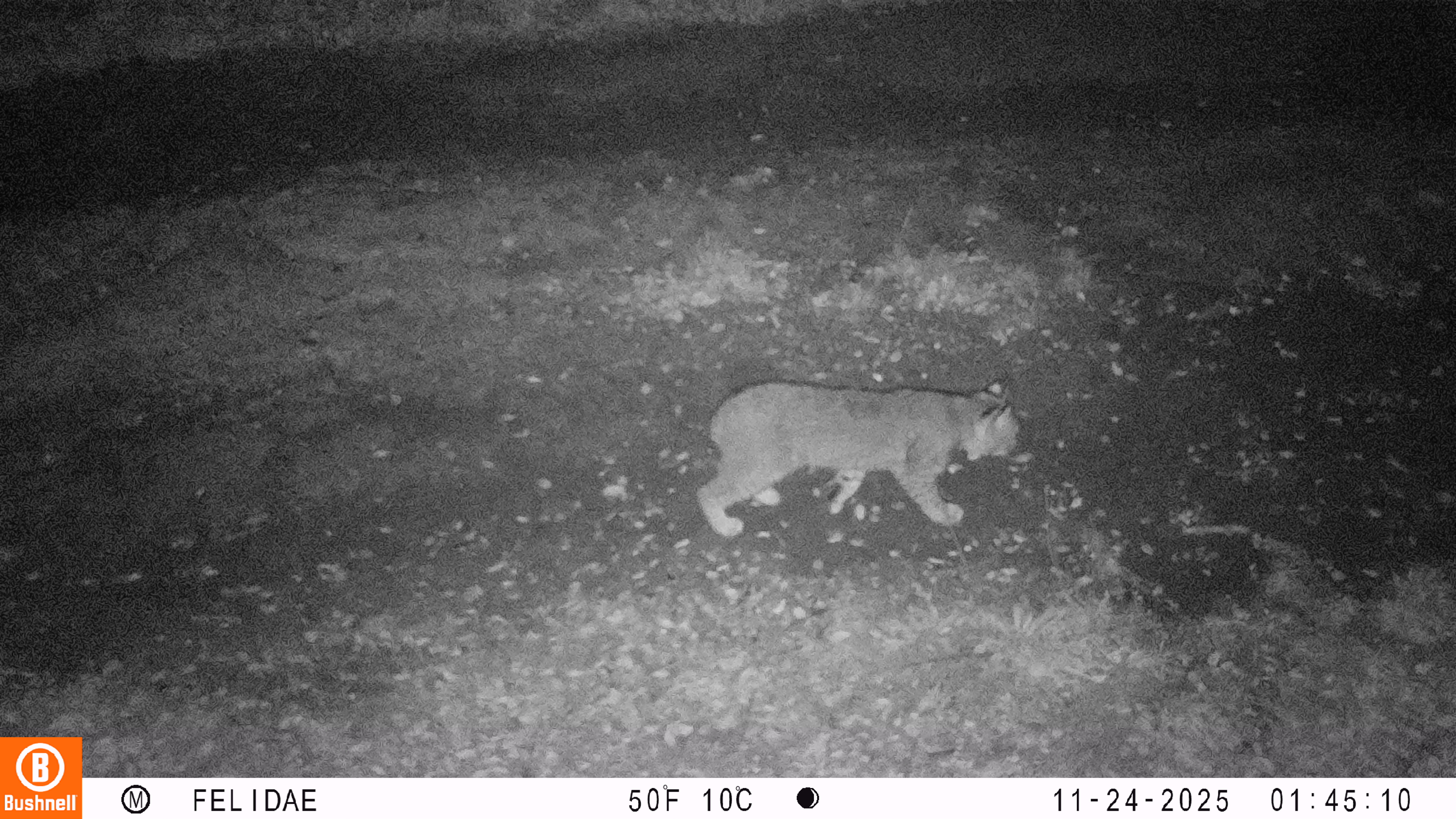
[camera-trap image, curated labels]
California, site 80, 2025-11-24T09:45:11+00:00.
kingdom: Animalia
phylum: Chordata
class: Mammalia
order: Carnivora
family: Felidae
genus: Lynx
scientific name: Lynx rufus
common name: bobcat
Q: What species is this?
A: Bobcat (Lynx rufus).